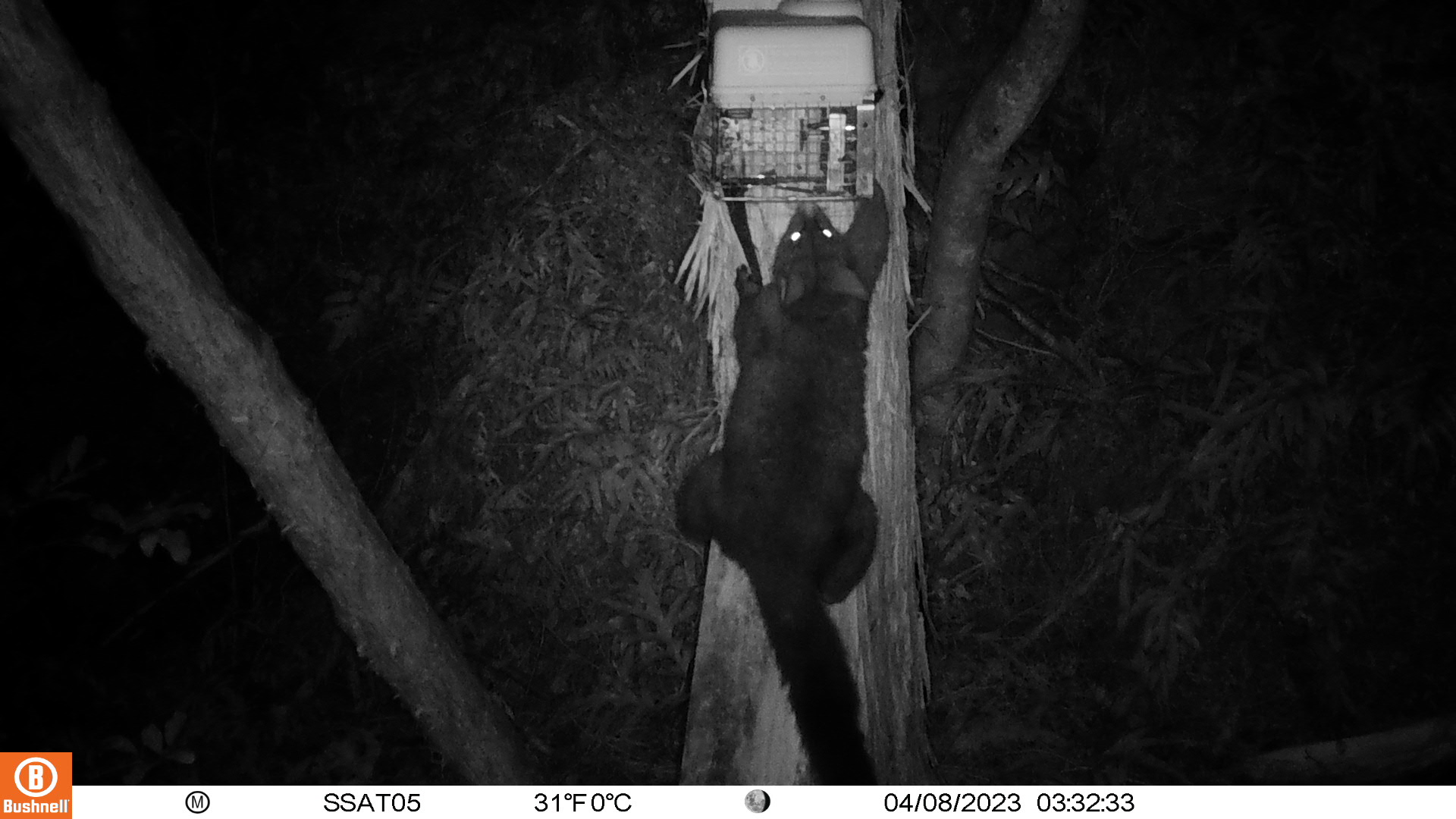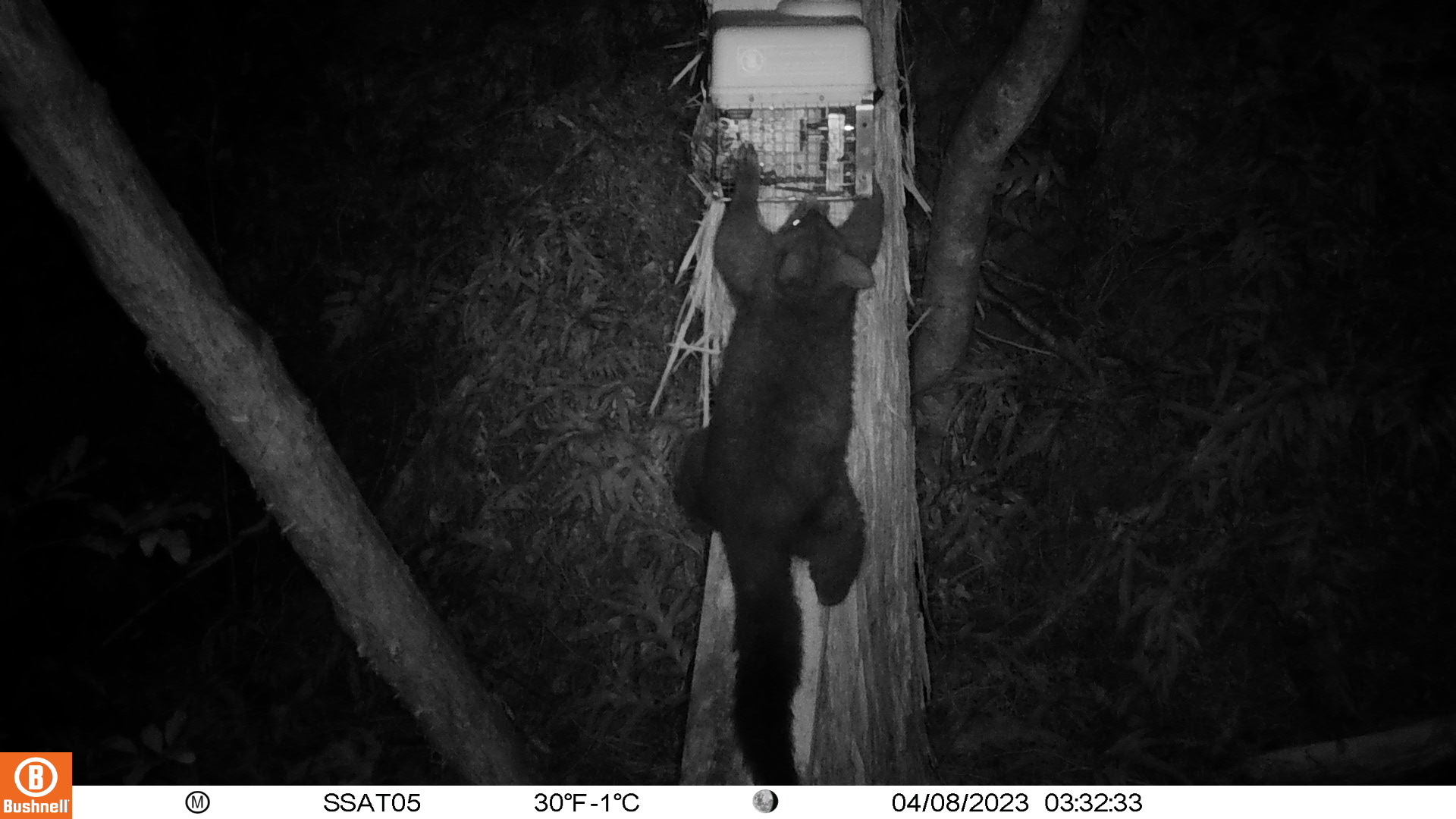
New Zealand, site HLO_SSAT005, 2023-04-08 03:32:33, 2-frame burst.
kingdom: Animalia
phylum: Chordata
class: Mammalia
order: Diprotodontia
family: Phalangeridae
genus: Trichosurus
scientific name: Trichosurus vulpecula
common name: common brushtail possum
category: possum